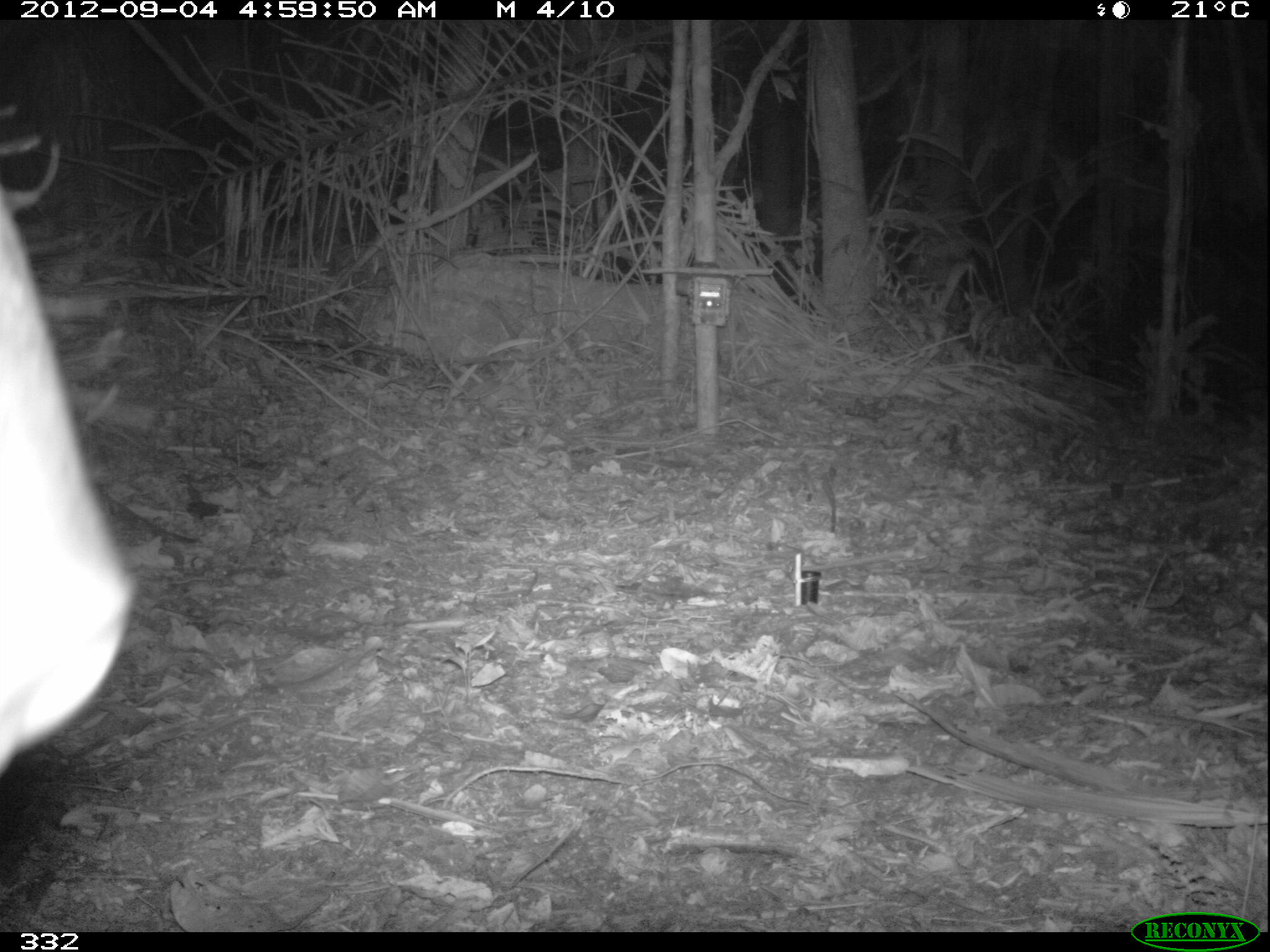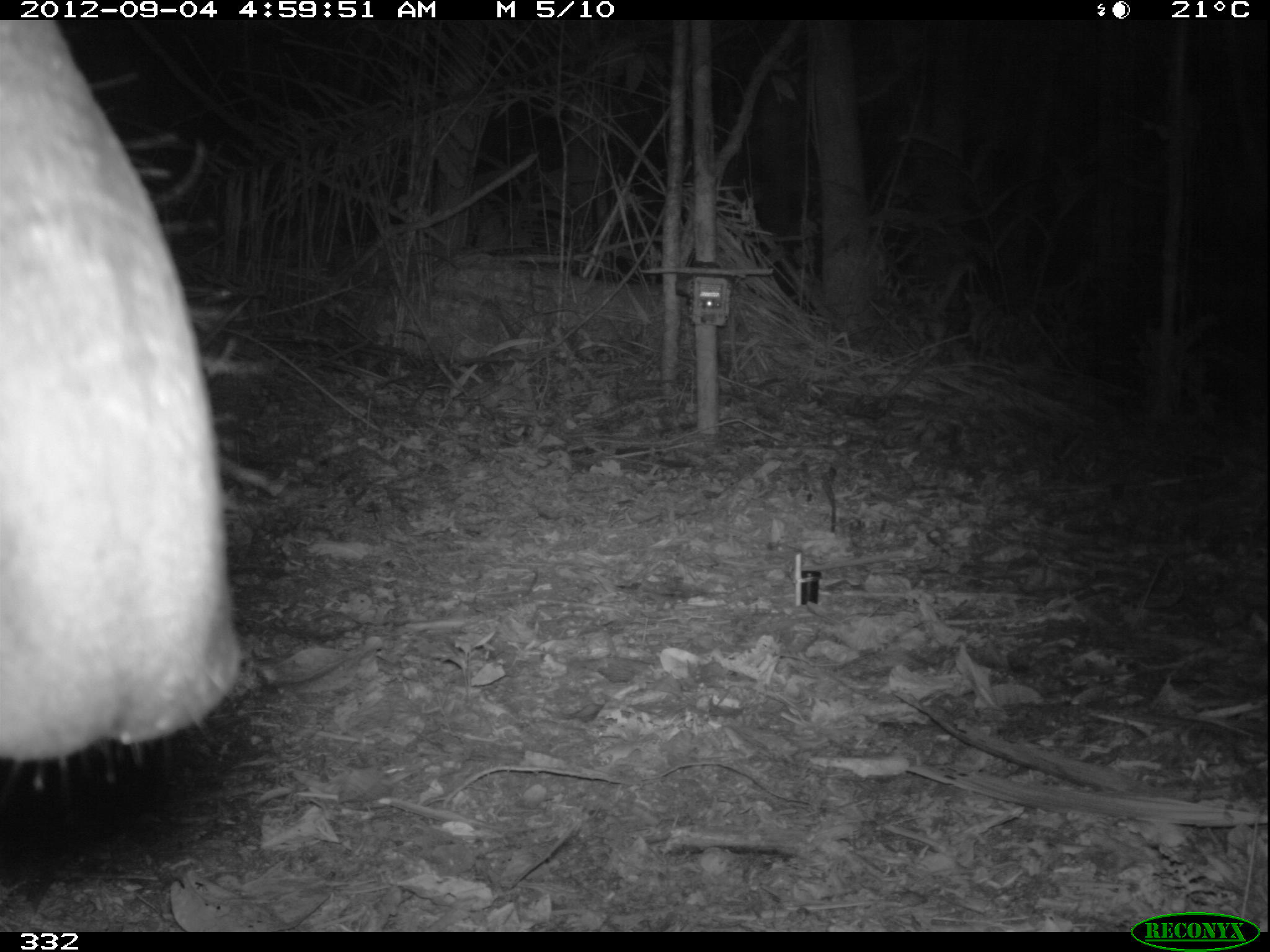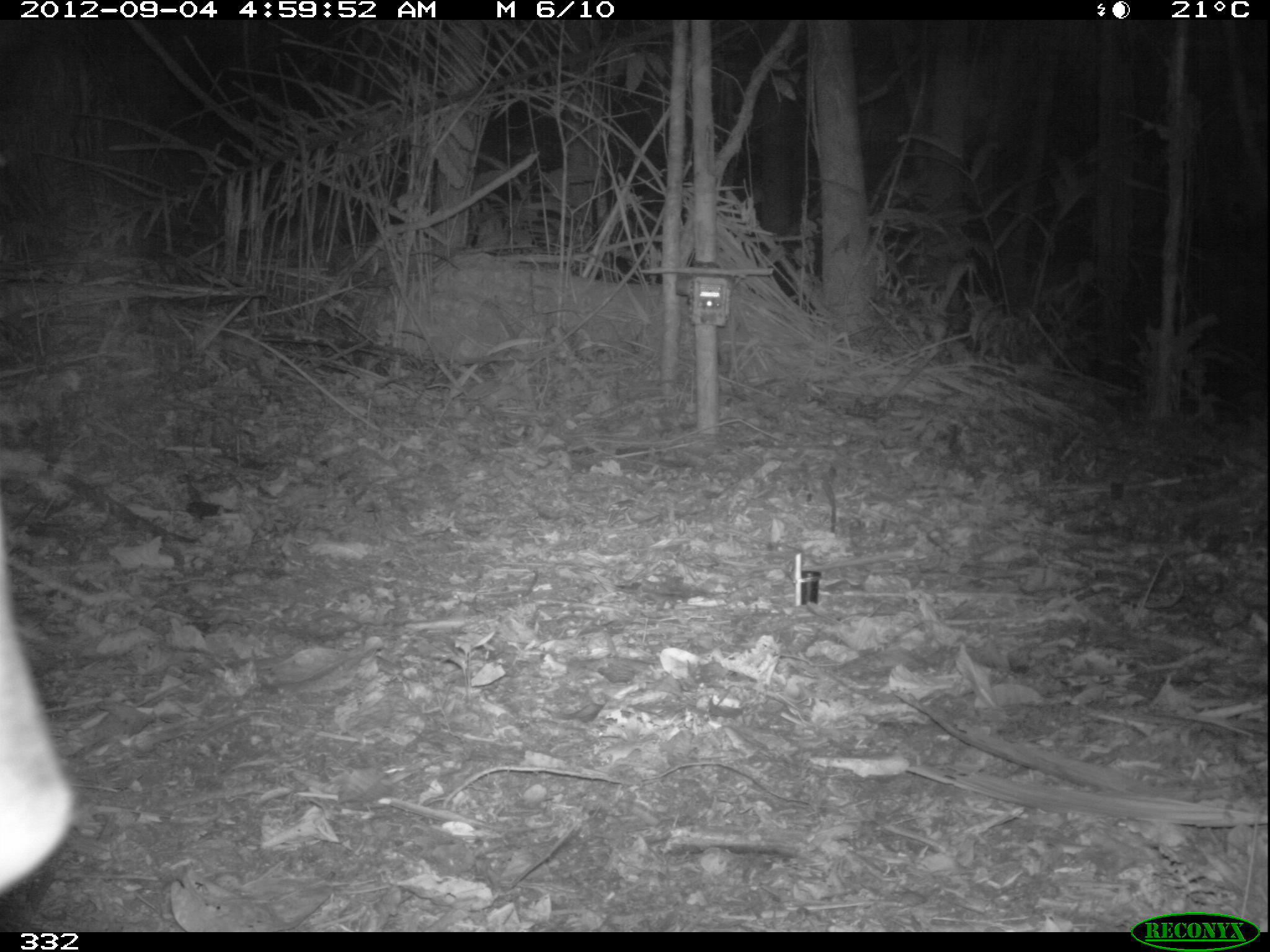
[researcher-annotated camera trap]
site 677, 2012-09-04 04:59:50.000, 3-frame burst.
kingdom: Animalia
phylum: Chordata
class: Mammalia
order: Perissodactyla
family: Tapiridae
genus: Tapirus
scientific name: Tapirus terrestris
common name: south american tapir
Tapirus terrestris (south american tapir).